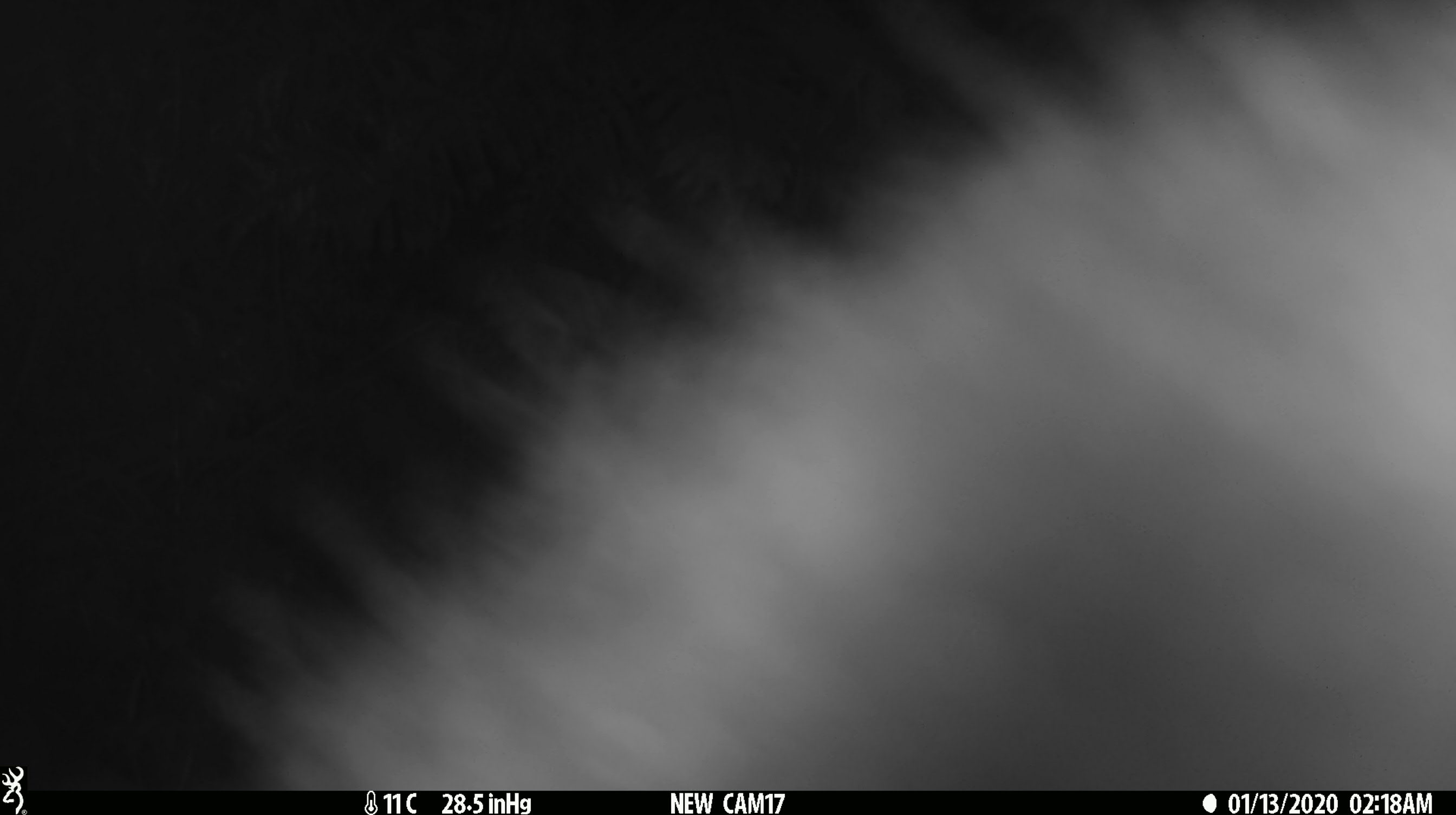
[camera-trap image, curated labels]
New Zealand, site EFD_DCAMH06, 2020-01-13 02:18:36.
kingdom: Animalia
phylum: Chordata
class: Mammalia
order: Diprotodontia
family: Phalangeridae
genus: Trichosurus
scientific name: Trichosurus vulpecula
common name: common brushtail possum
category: possum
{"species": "possum (common brushtail possum) (Trichosurus vulpecula)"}